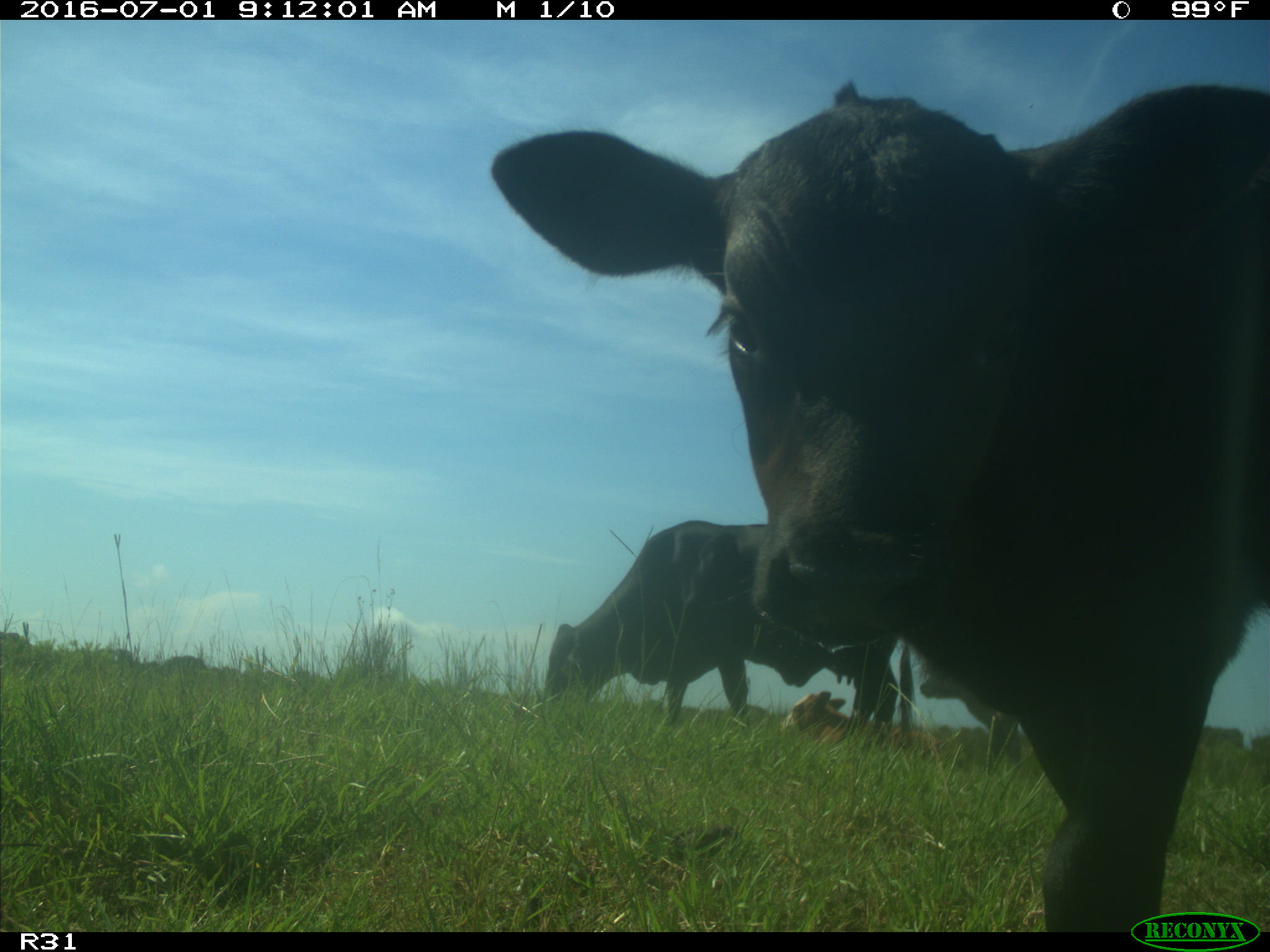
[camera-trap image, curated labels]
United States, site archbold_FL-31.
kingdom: Animalia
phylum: Chordata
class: Mammalia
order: Artiodactyla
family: Bovidae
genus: Bos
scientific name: Bos taurus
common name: domestic cow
Bos taurus (domestic cow).